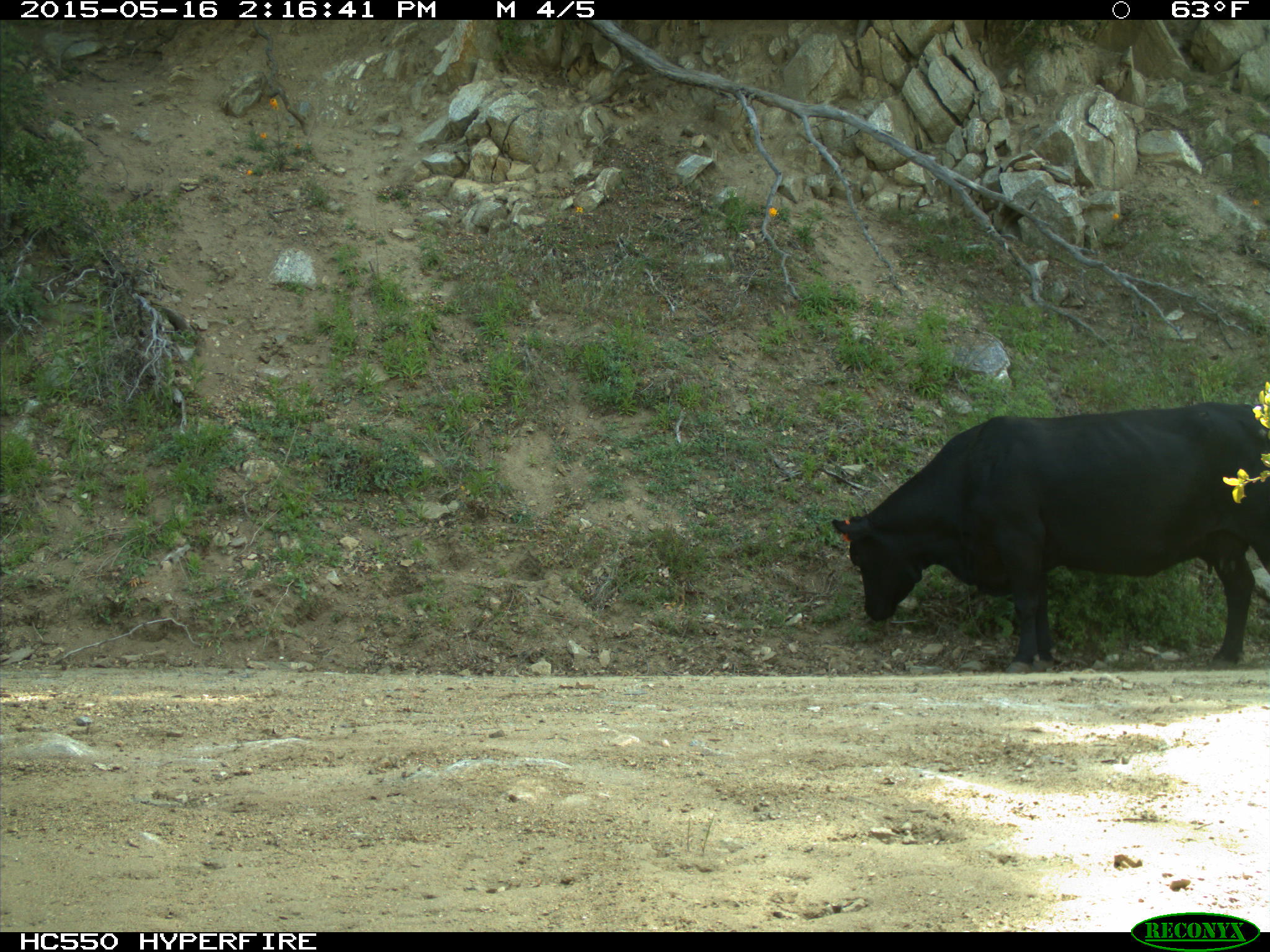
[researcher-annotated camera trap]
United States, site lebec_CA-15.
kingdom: Animalia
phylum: Chordata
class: Mammalia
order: Artiodactyla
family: Bovidae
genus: Bos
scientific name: Bos taurus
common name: domestic cow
Bos taurus (domestic cow).